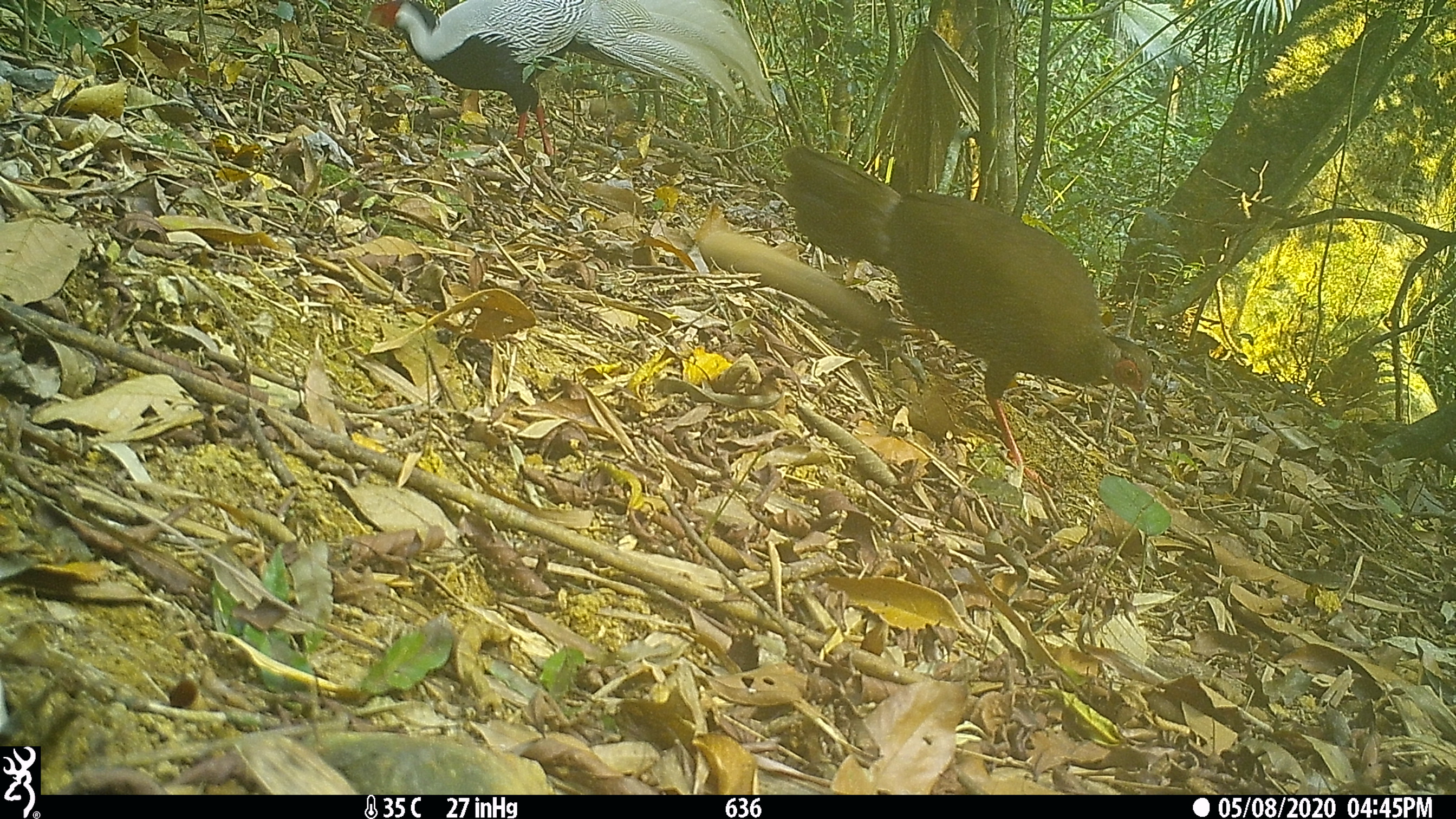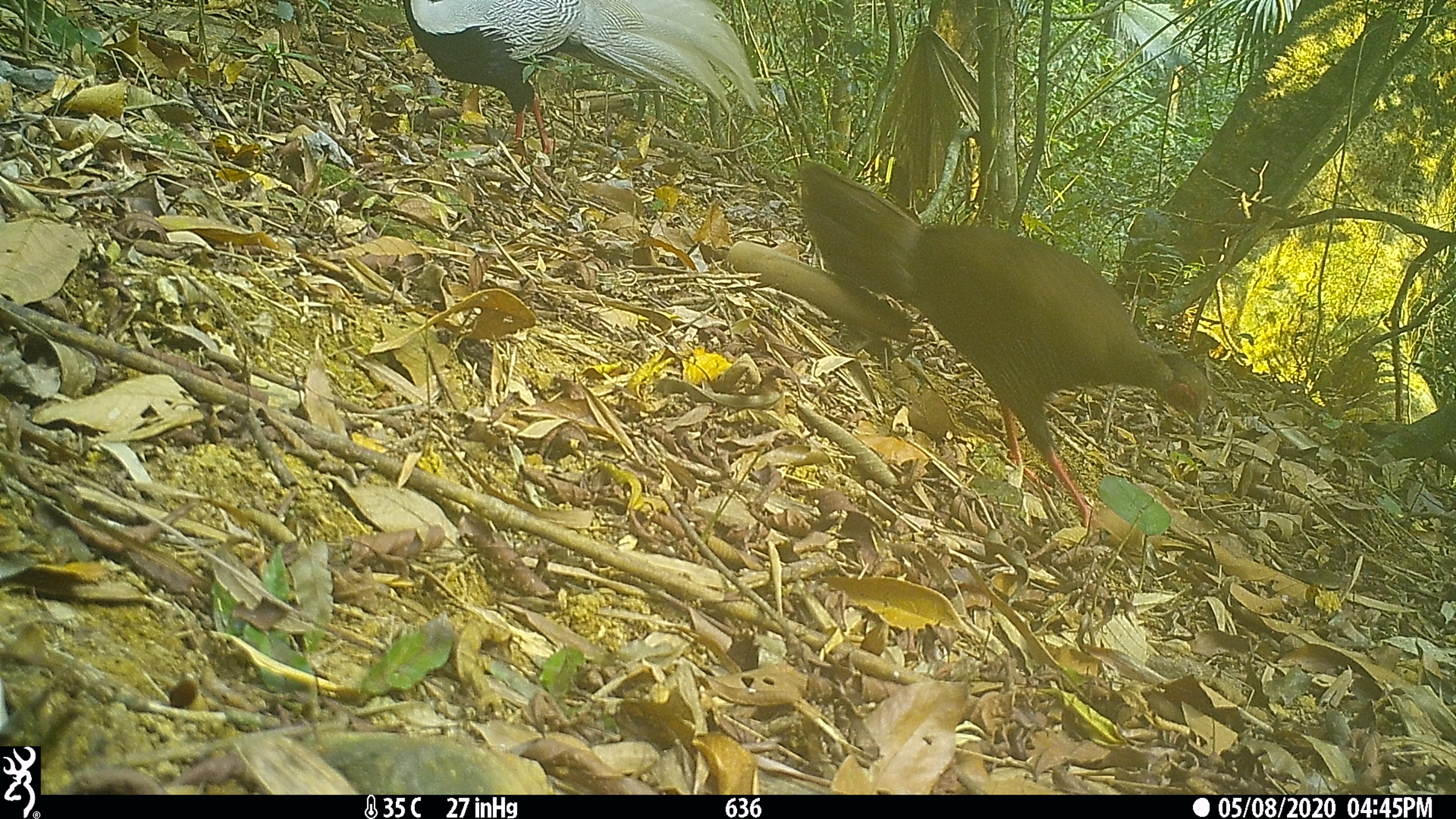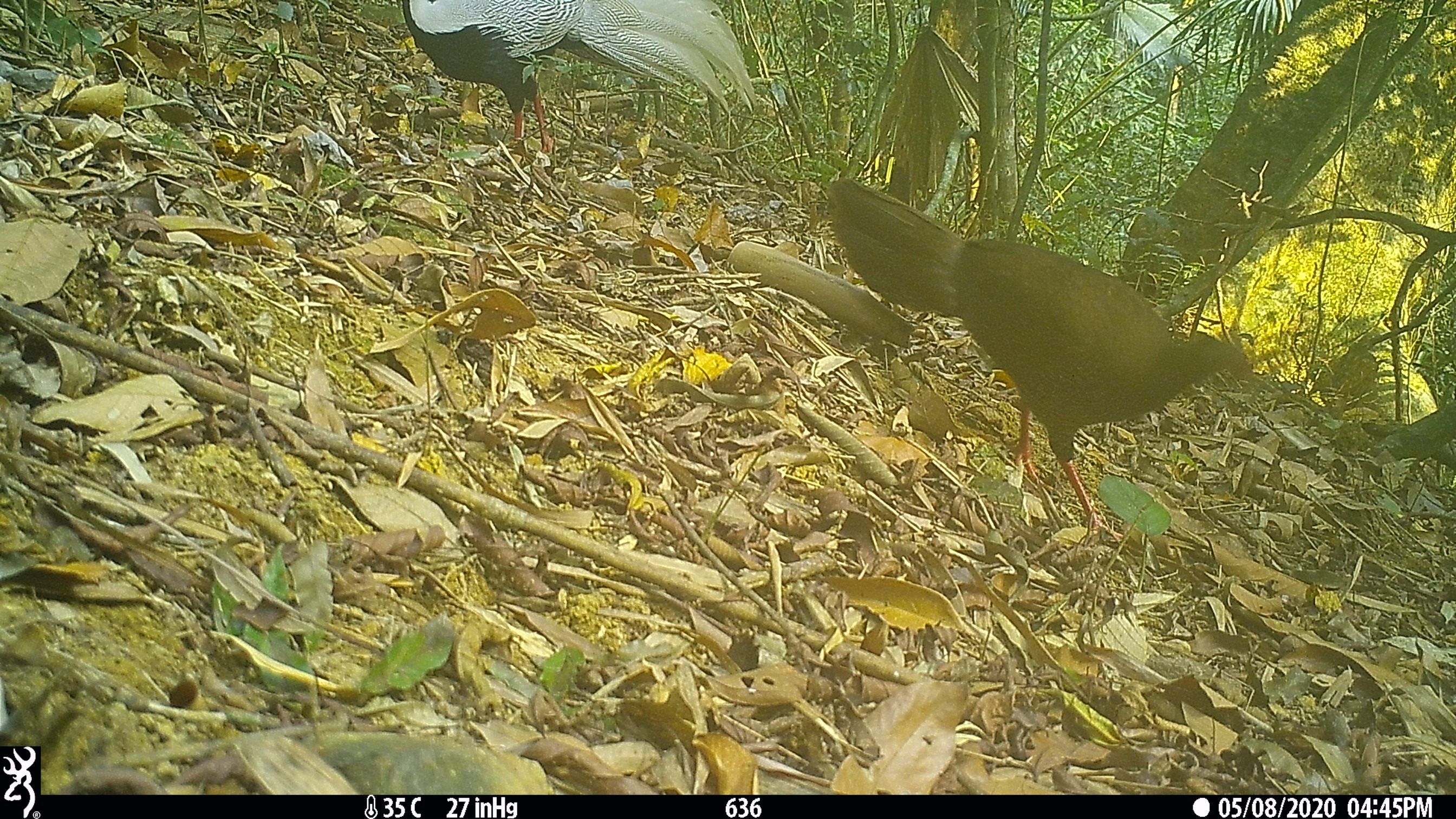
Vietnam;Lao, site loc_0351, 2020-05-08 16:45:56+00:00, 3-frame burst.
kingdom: Animalia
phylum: Chordata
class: Aves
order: Galliformes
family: Phasianidae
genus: Lophura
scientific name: Lophura nycthemera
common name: silver pheasant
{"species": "silver pheasant (Lophura nycthemera)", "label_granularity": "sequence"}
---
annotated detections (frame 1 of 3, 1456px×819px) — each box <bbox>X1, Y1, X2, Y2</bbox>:
silver pheasant: <bbox>775, 143, 1153, 502</bbox>; <bbox>362, 0, 774, 158</bbox>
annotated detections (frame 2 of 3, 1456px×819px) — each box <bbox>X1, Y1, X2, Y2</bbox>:
silver pheasant: <bbox>798, 161, 1210, 528</bbox>; <bbox>402, 0, 764, 163</bbox>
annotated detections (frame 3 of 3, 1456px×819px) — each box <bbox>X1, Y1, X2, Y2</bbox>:
silver pheasant: <bbox>825, 177, 1254, 538</bbox>; <bbox>402, 0, 760, 163</bbox>